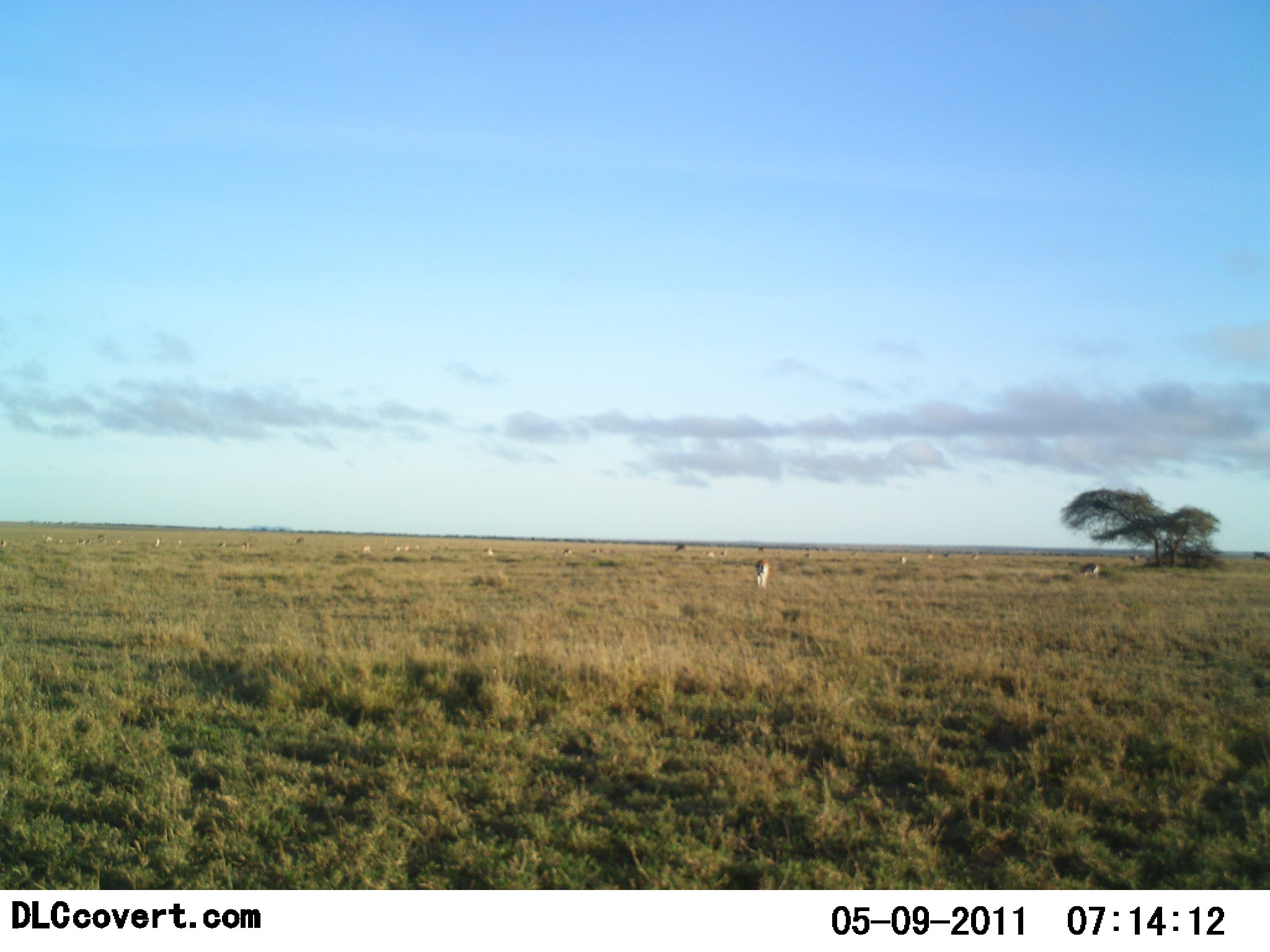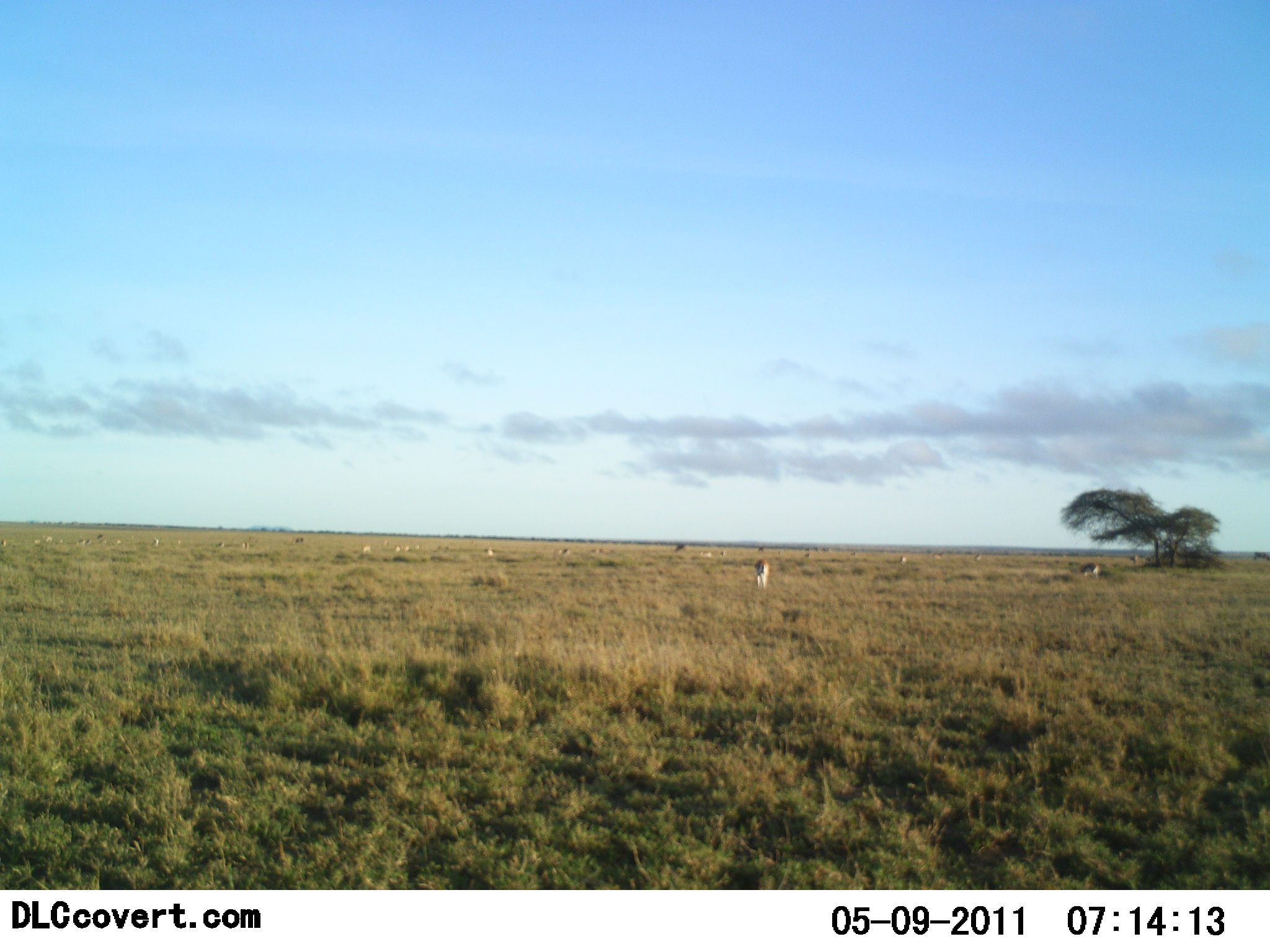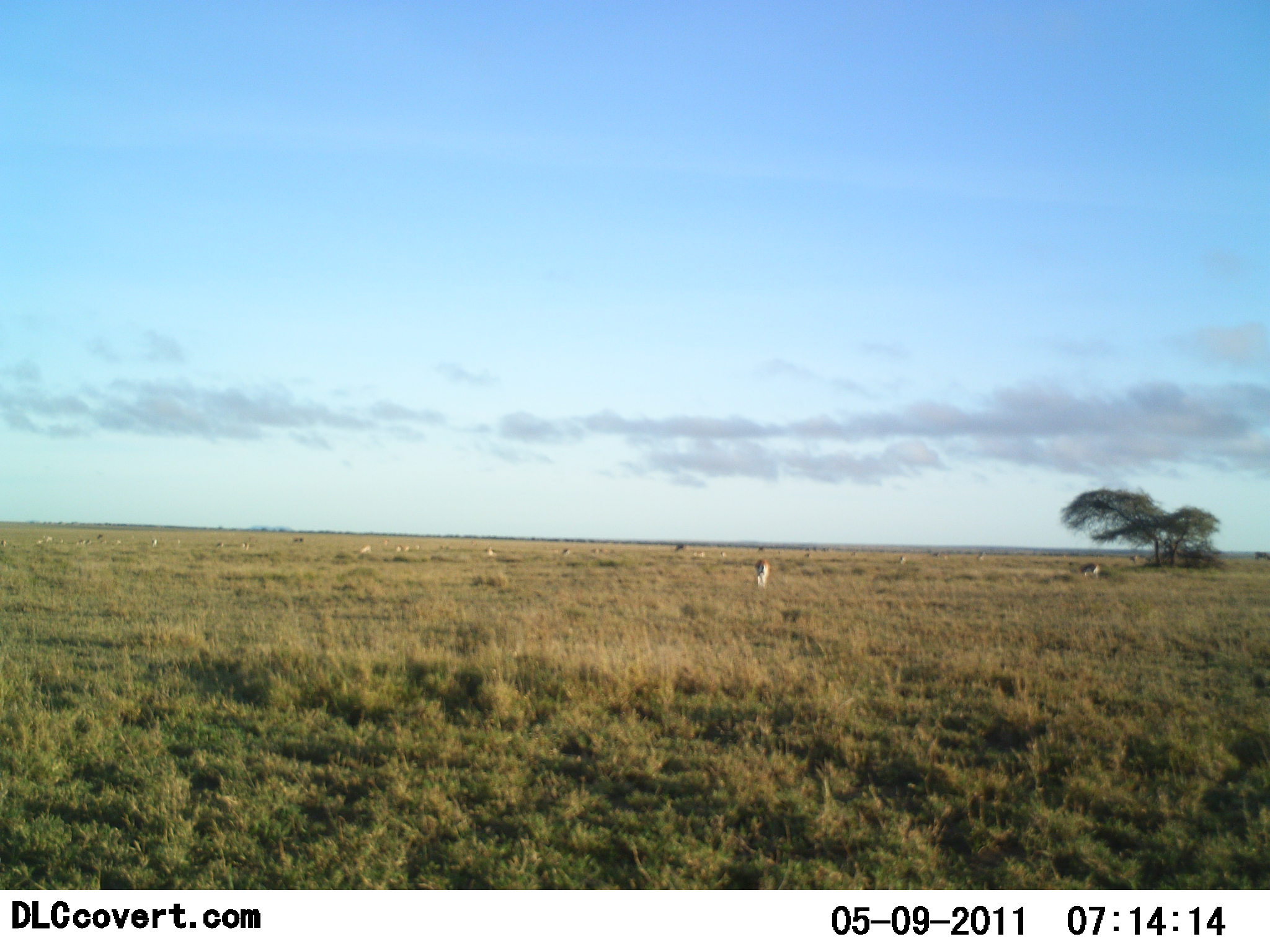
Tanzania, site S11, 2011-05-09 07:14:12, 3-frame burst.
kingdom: Animalia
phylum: Chordata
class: Mammalia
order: Artiodactyla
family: Bovidae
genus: Nanger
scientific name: Nanger granti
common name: grant's gazelle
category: gazellegrants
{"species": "gazellegrants (grant's gazelle) (Nanger granti)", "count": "11-50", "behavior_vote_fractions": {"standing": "40%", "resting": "0%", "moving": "60%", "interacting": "0%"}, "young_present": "0%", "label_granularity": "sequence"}